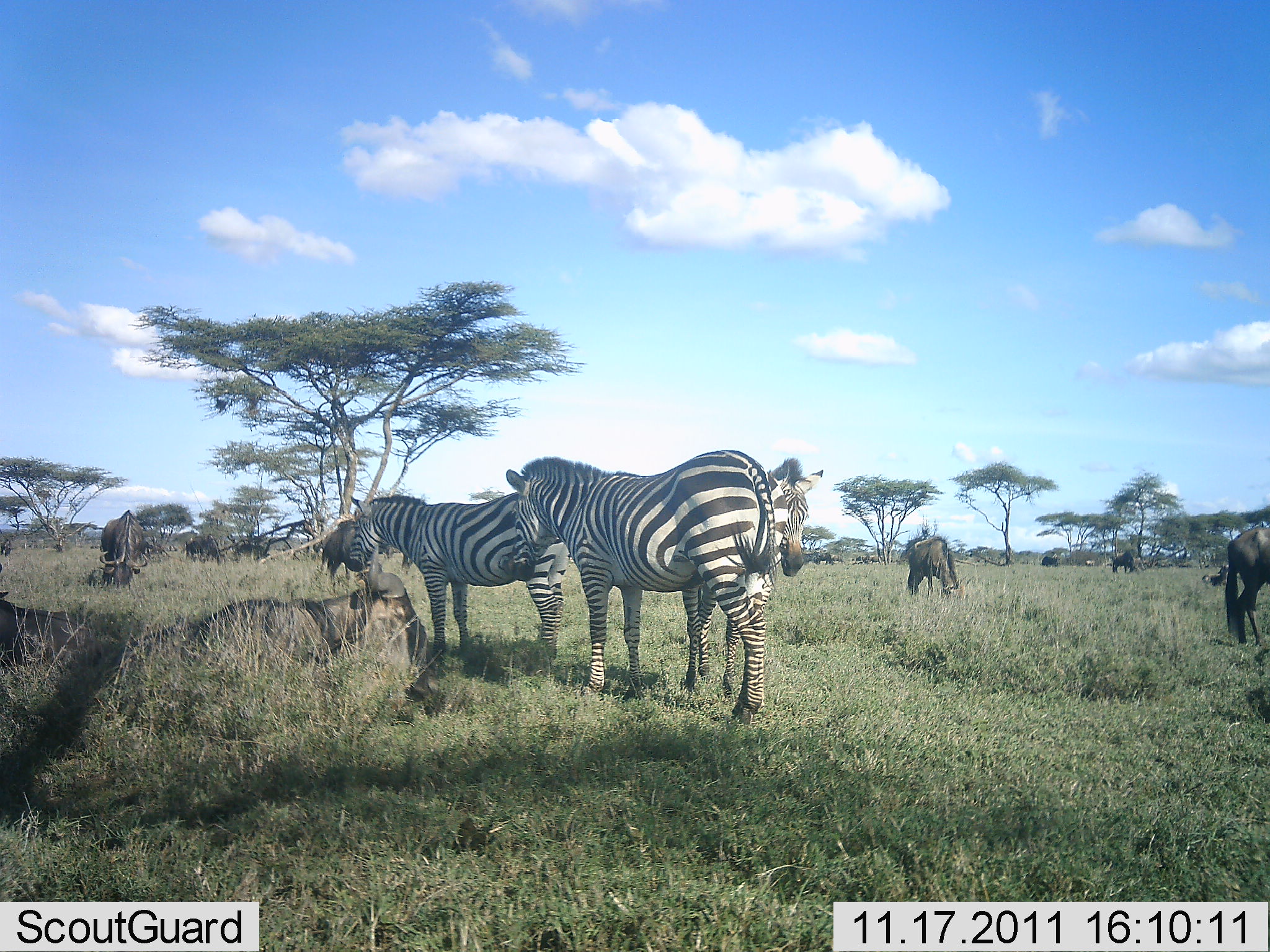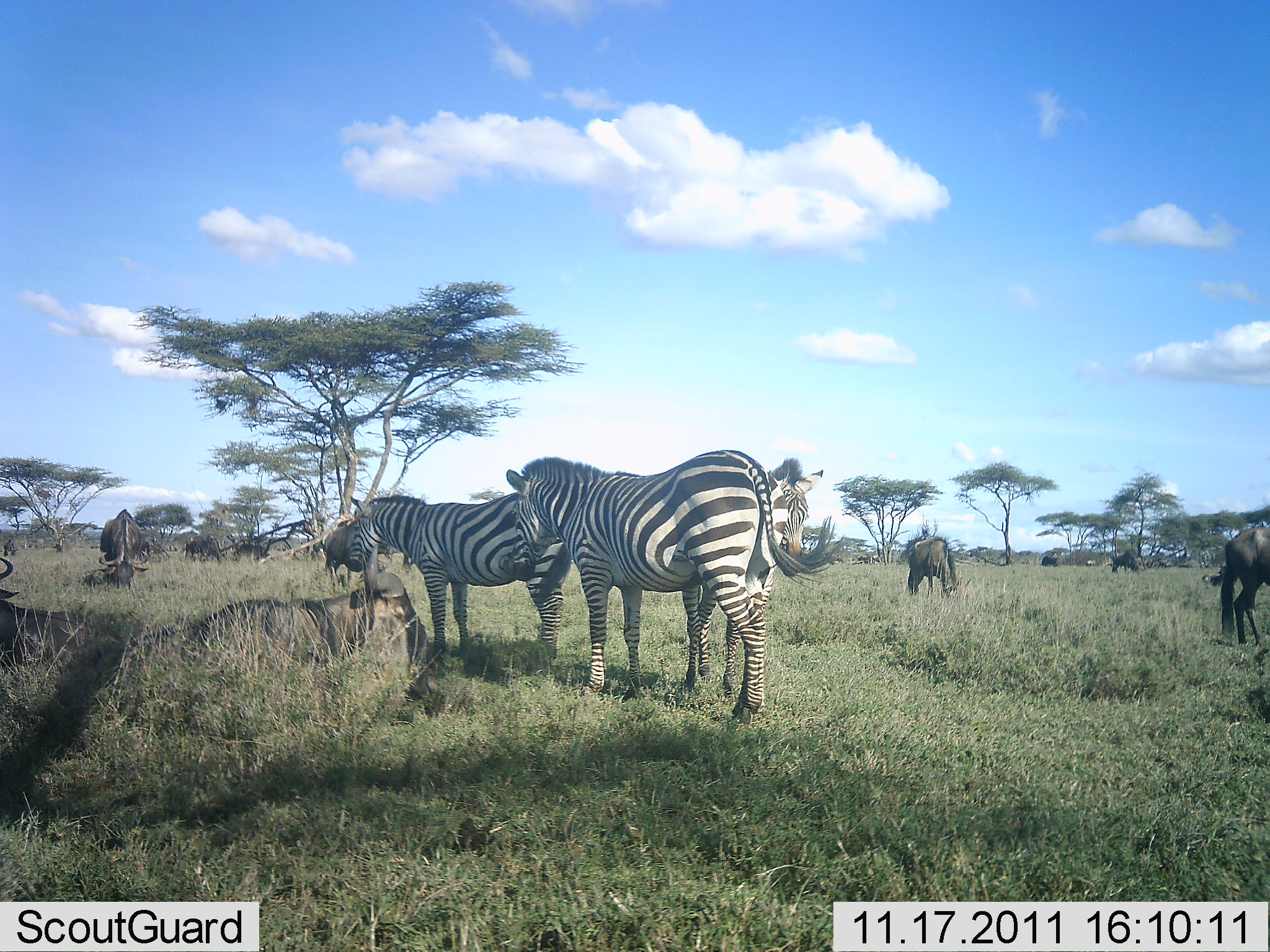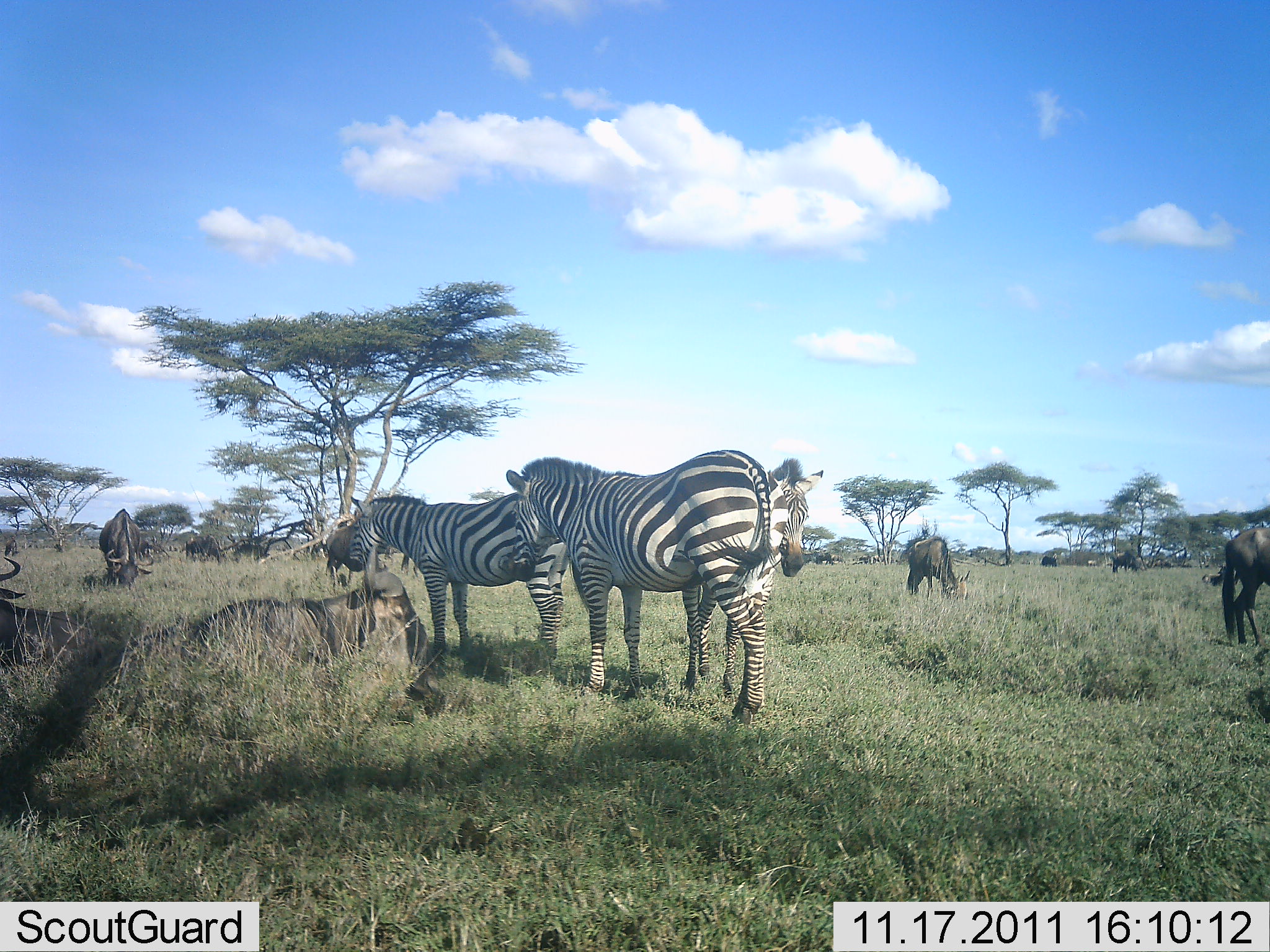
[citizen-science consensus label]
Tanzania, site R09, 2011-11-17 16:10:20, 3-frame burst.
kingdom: Animalia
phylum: Chordata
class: Mammalia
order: Artiodactyla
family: Bovidae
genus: Connochaetes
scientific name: Connochaetes taurinus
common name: blue wildebeest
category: wildebeest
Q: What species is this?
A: Wildebeest (blue wildebeest) (Connochaetes taurinus).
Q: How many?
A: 8.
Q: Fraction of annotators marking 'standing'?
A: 47%.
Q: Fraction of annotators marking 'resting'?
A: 67%.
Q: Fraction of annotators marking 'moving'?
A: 13%.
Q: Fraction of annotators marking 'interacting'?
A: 7%.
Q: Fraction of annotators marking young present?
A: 0%.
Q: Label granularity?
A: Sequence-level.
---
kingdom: Animalia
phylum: Chordata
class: Mammalia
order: Perissodactyla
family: Equidae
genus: Equus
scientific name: Equus quagga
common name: plains zebra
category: zebra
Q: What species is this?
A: Zebra (plains zebra) (Equus quagga).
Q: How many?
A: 3.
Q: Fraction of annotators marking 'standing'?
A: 81%.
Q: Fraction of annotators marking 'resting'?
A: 0%.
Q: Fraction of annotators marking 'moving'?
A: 19%.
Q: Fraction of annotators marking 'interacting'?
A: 0%.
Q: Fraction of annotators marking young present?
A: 0%.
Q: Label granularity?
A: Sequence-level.